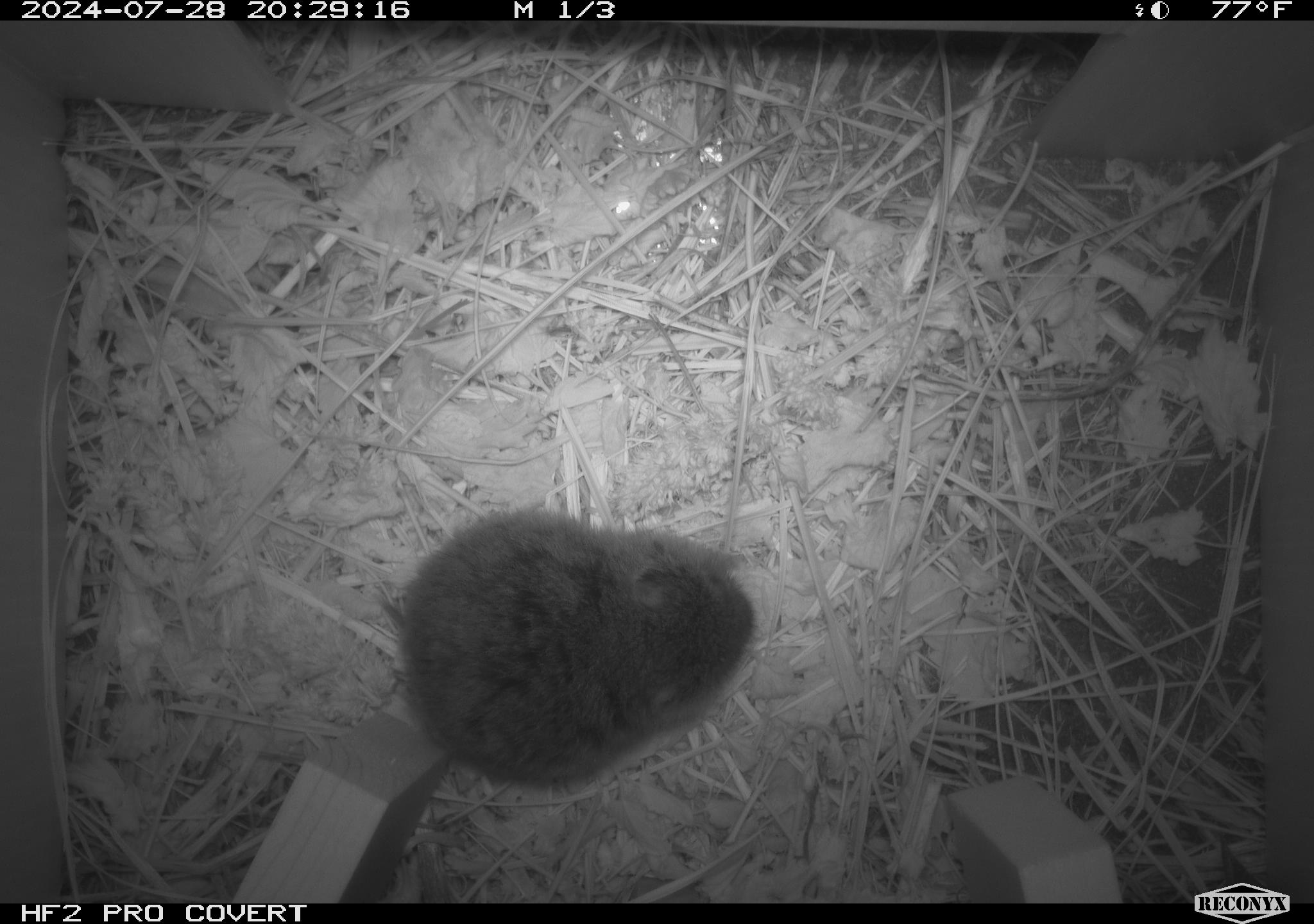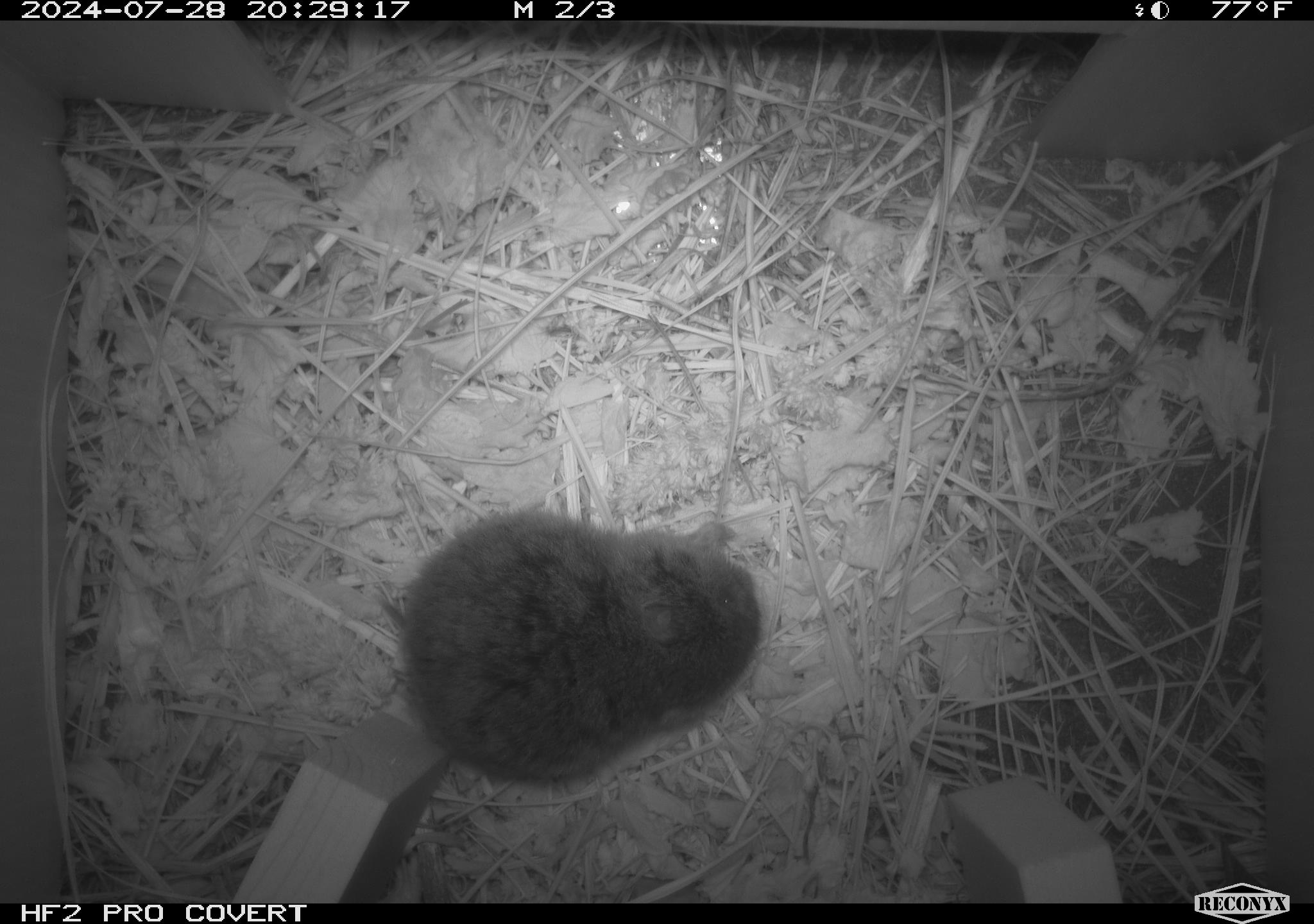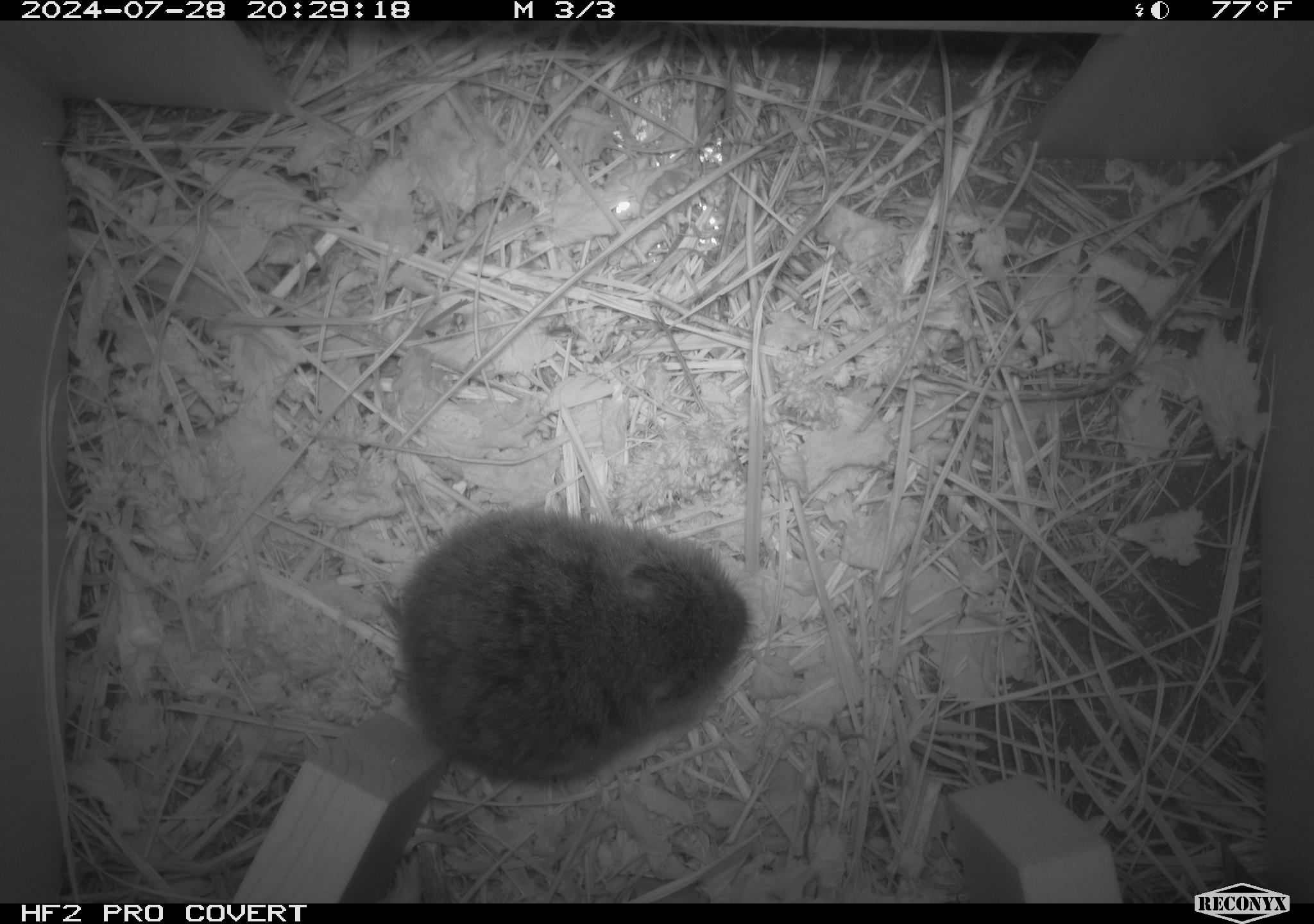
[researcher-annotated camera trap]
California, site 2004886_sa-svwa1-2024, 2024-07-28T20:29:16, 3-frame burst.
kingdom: Animalia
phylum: Chordata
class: Mammalia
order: Rodentia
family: Cricetidae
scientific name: Arvicolinae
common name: voles, lemmings, and muskrats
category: arvicolinae subfamily